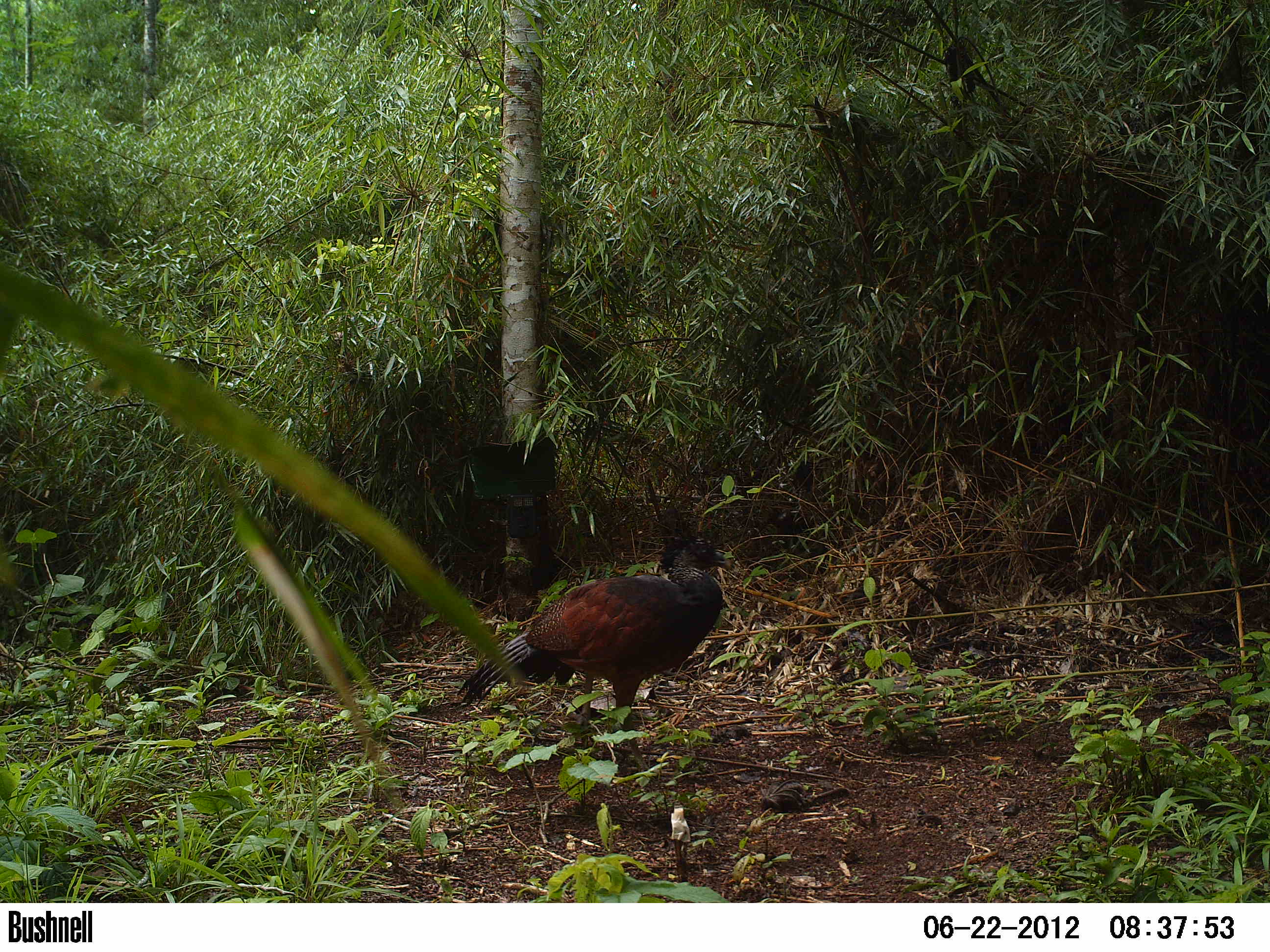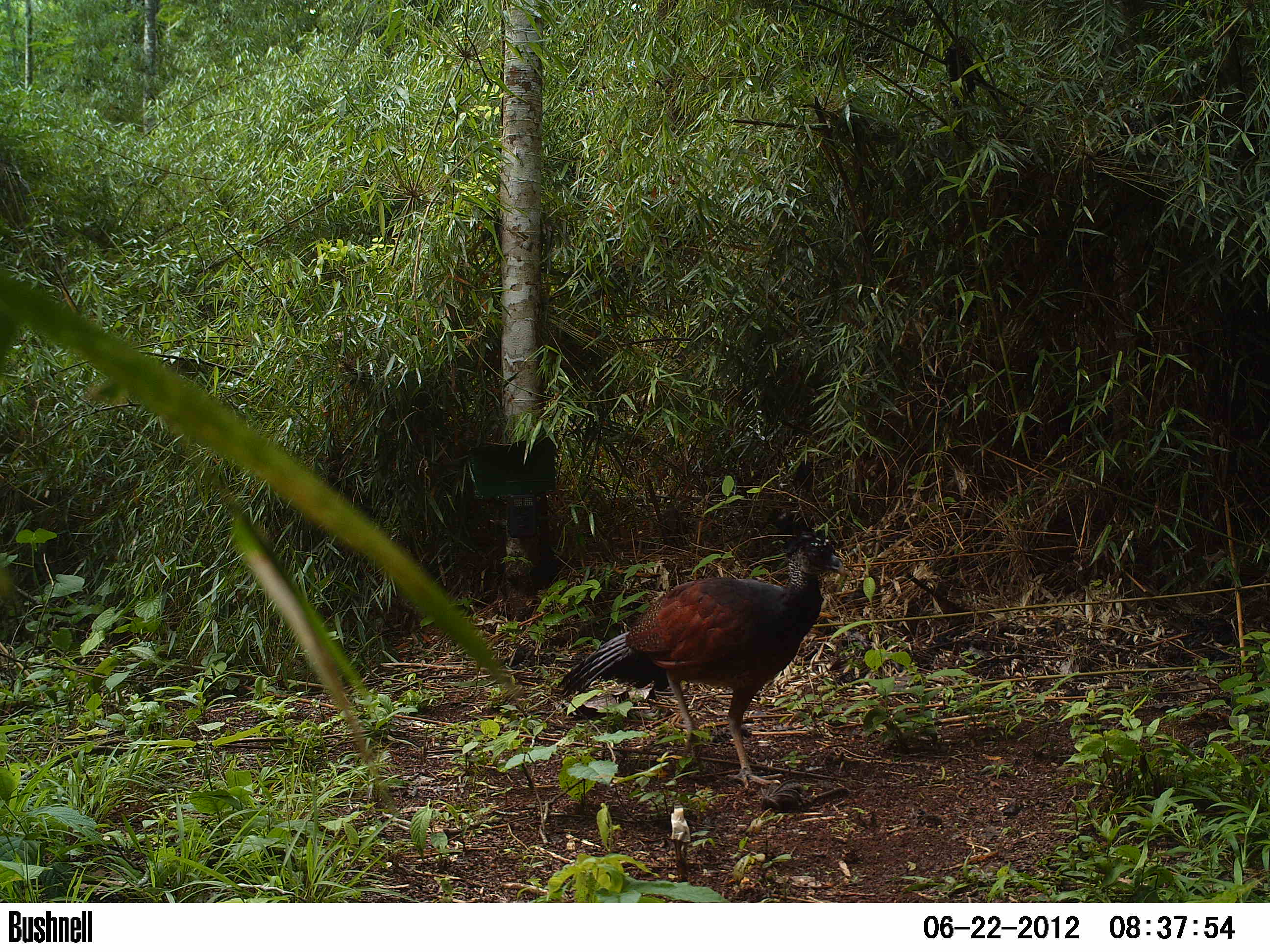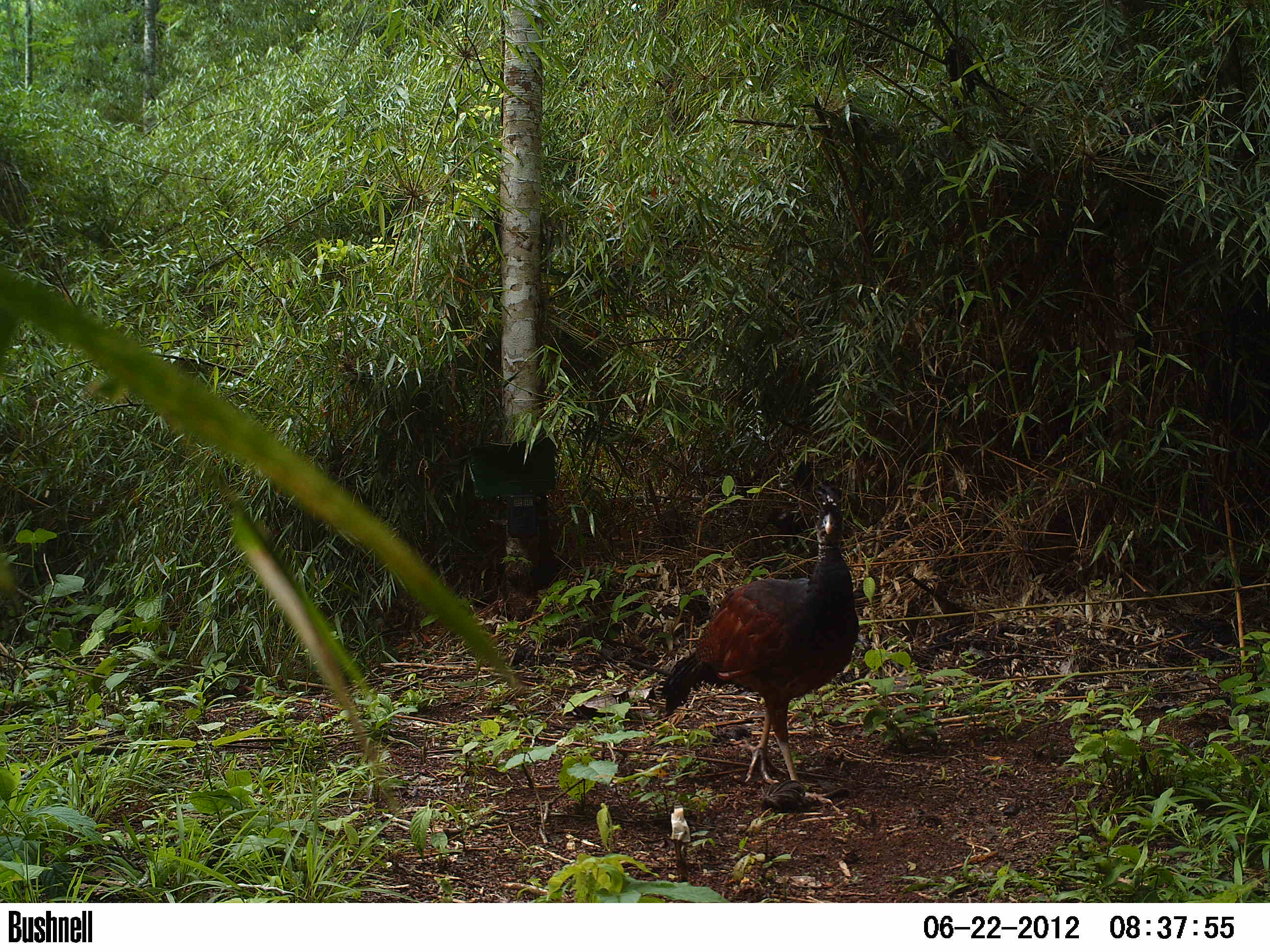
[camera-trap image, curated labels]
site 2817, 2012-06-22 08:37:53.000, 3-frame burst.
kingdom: Animalia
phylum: Chordata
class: Aves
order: Galliformes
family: Cracidae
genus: Crax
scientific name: Crax rubra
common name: great curassow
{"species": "Crax rubra (great curassow)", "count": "1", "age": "adult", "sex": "female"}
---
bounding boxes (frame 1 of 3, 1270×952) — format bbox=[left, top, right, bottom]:
crax rubra: bbox=[455, 529, 733, 785]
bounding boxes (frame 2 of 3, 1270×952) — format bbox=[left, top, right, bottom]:
crax rubra: bbox=[554, 508, 847, 792]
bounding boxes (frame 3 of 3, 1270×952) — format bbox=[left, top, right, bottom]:
crax rubra: bbox=[657, 479, 861, 816]